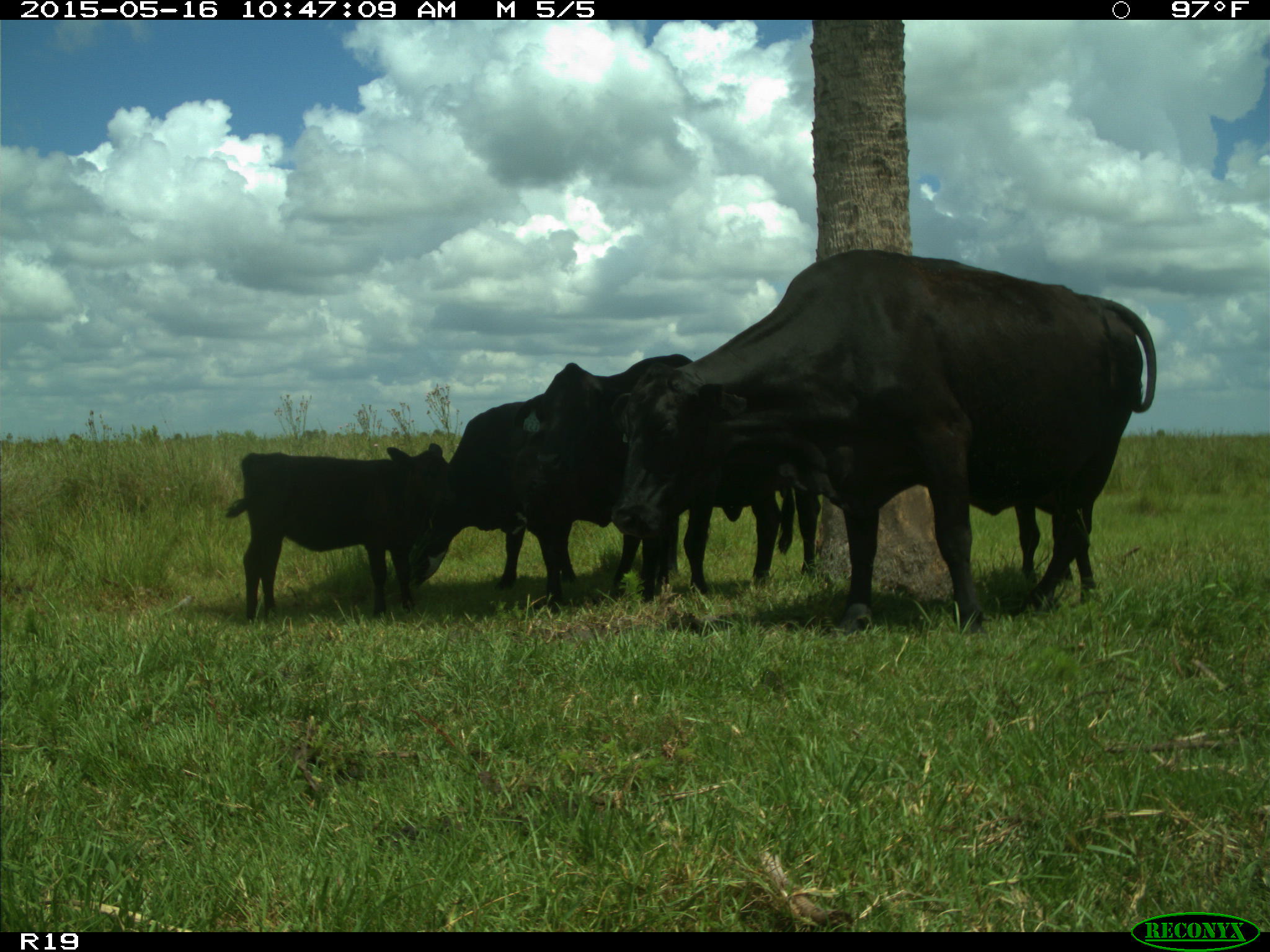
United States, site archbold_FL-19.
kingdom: Animalia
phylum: Chordata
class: Mammalia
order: Artiodactyla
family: Bovidae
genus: Bos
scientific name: Bos taurus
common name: domestic cow